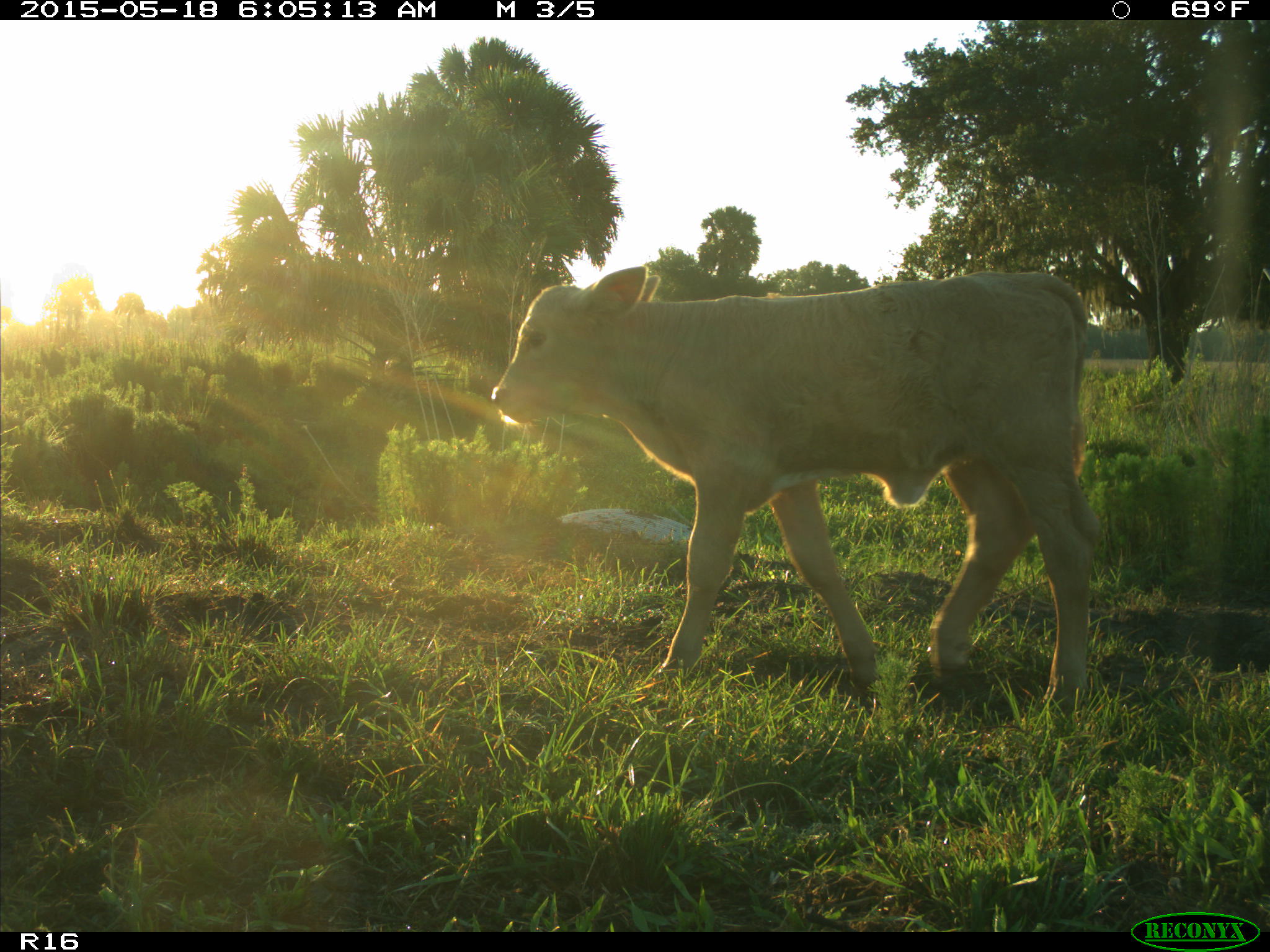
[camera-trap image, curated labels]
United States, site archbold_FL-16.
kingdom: Animalia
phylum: Chordata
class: Mammalia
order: Artiodactyla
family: Bovidae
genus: Bos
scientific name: Bos taurus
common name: domestic cow